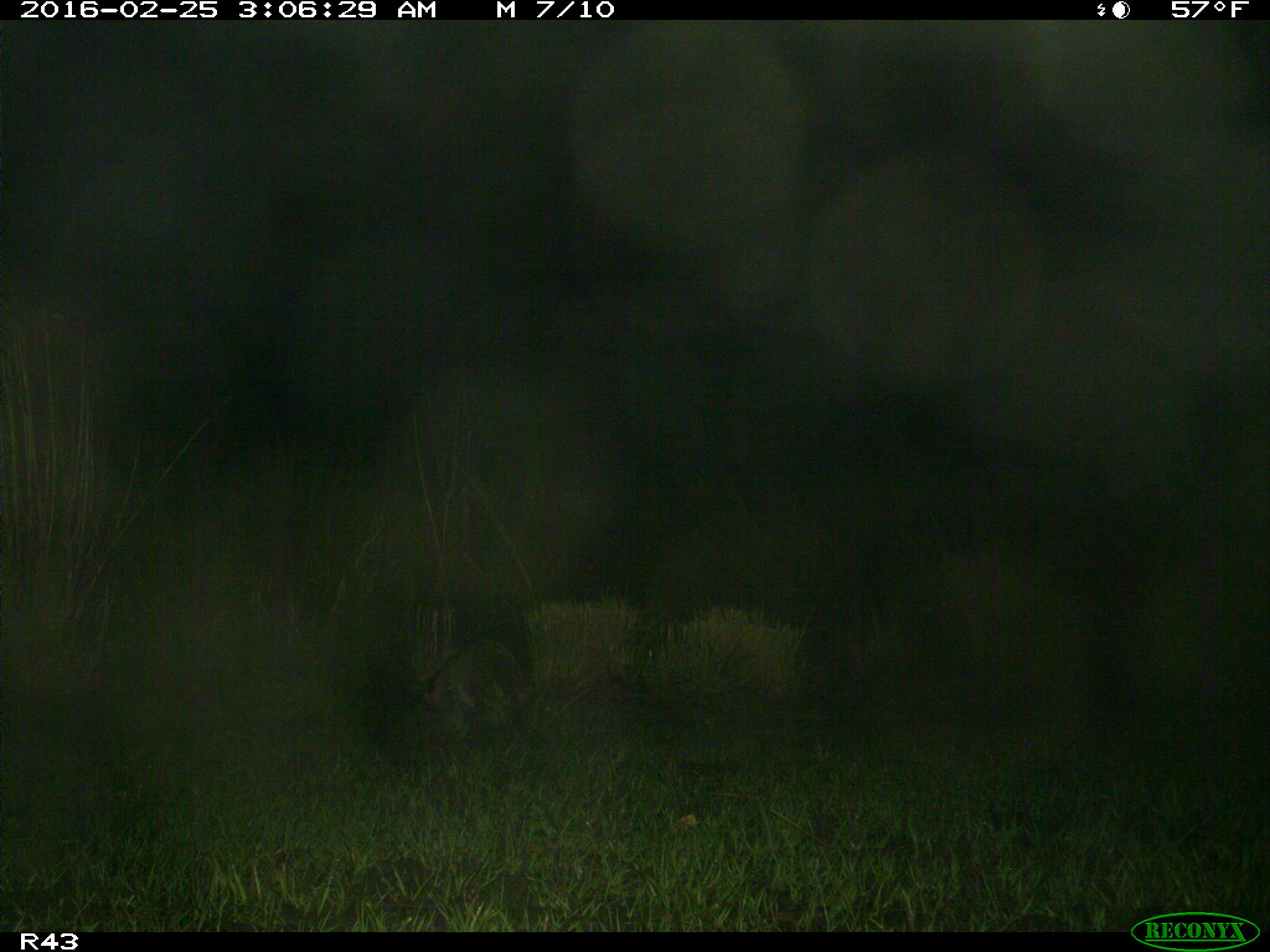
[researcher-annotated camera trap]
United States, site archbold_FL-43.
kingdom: Animalia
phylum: Chordata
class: Mammalia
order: Carnivora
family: Procyonidae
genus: Procyon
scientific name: Procyon lotor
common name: common raccoon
Procyon lotor (common raccoon).